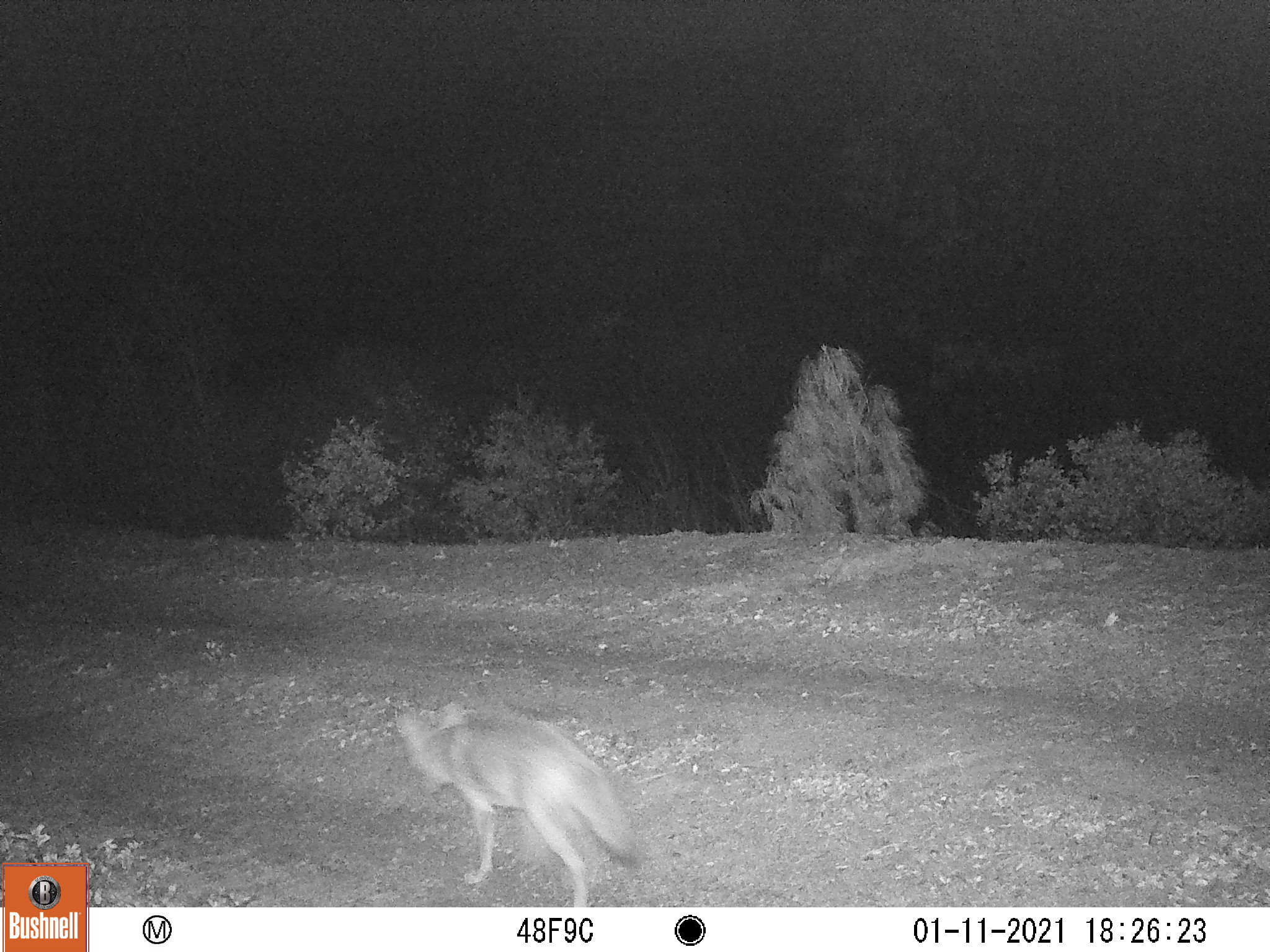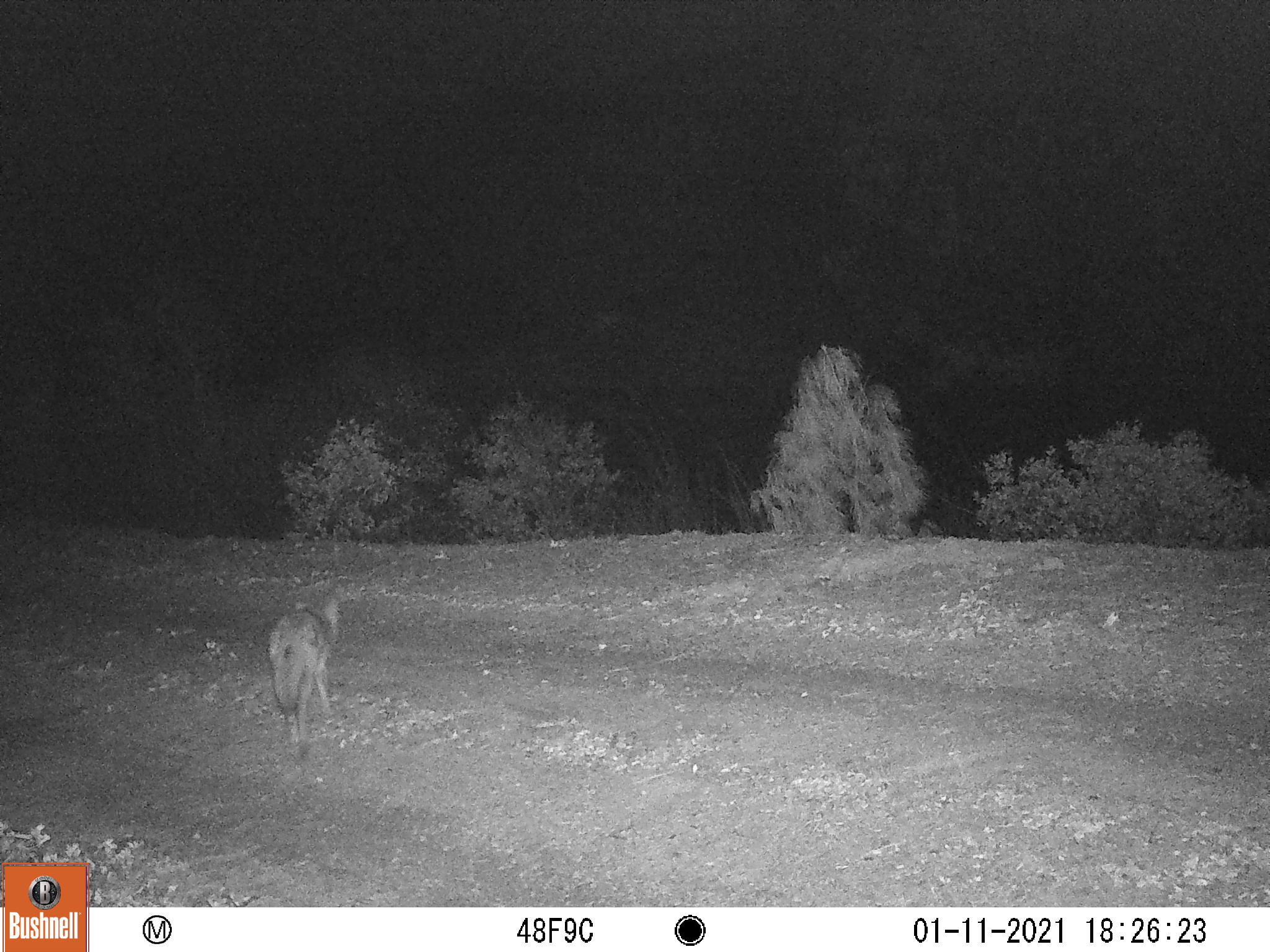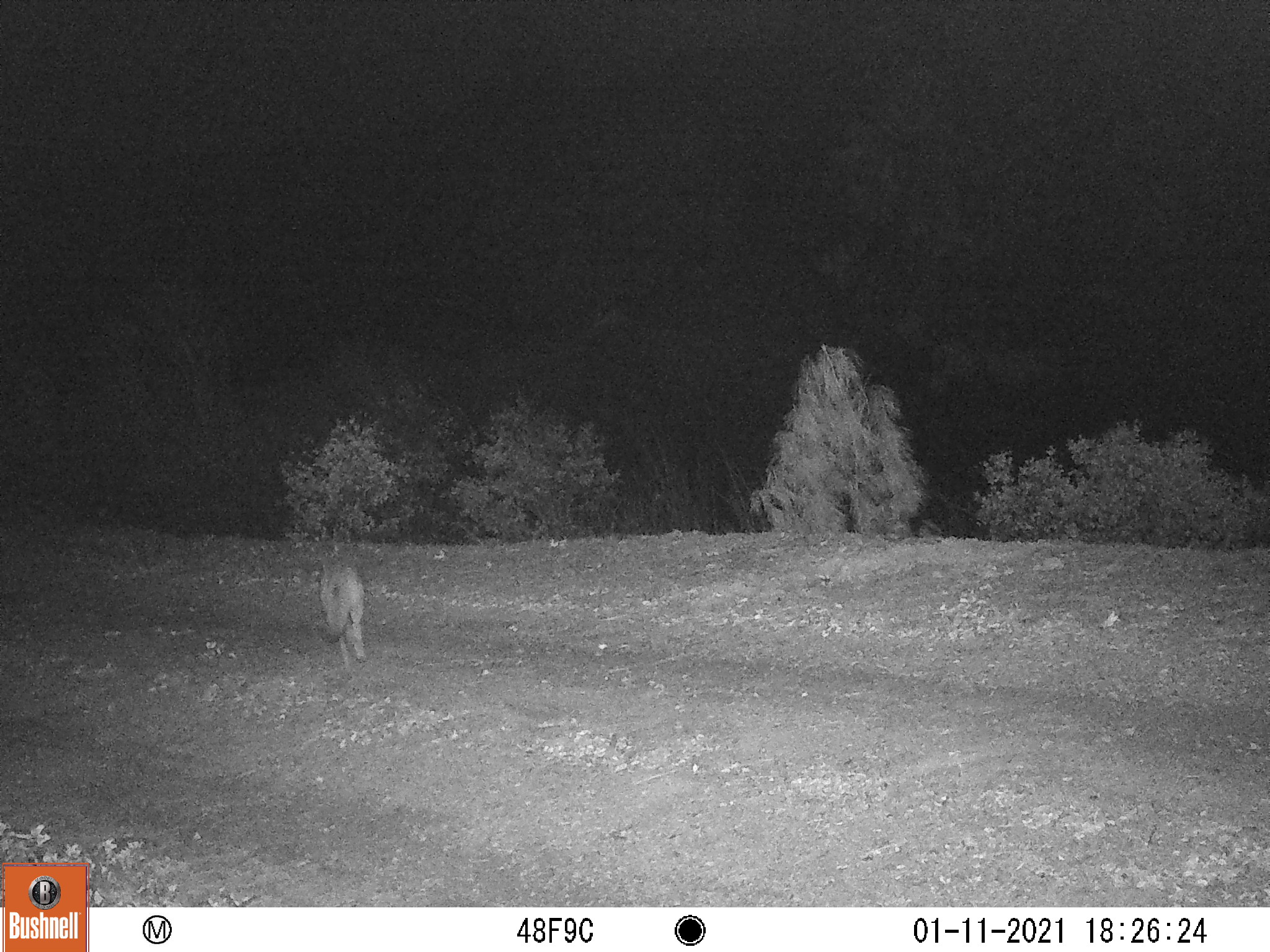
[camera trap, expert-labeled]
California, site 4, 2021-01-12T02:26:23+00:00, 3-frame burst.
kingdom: Animalia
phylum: Chordata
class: Mammalia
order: Carnivora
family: Canidae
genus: Canis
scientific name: Canis latrans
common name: coyote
Coyote (Canis latrans).